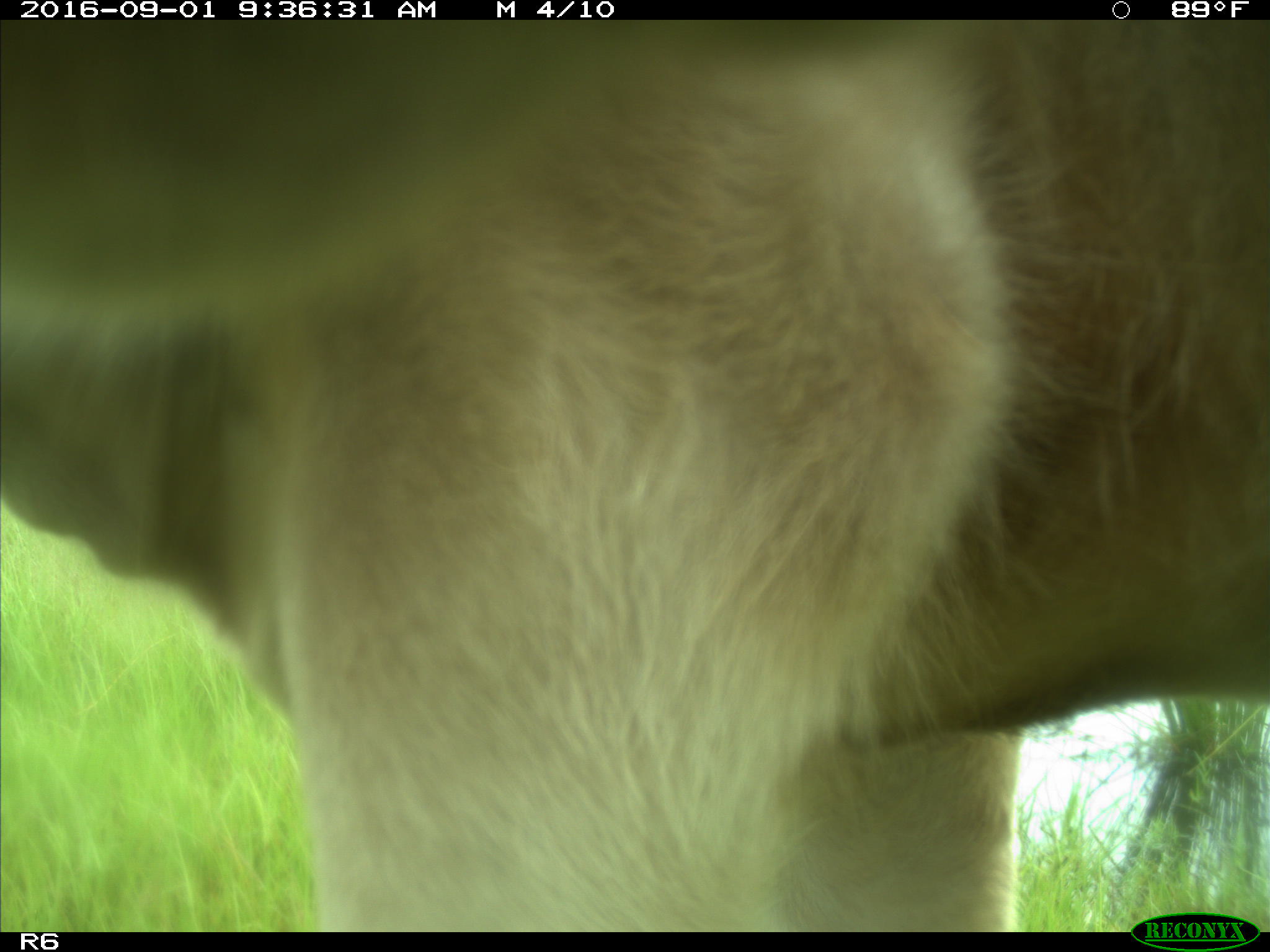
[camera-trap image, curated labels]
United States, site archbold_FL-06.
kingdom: Animalia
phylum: Chordata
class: Mammalia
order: Artiodactyla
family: Bovidae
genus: Bos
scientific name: Bos taurus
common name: domestic cow